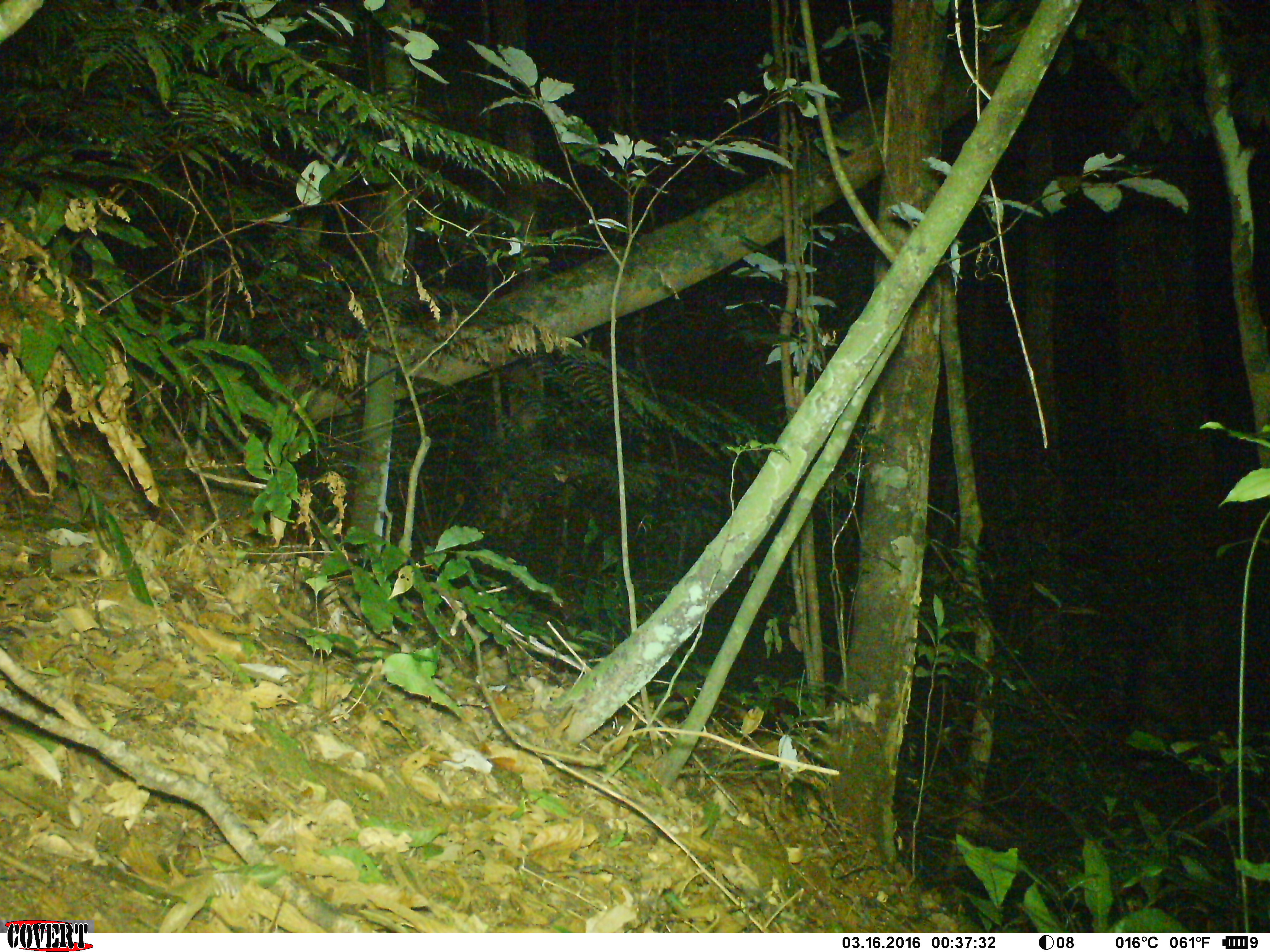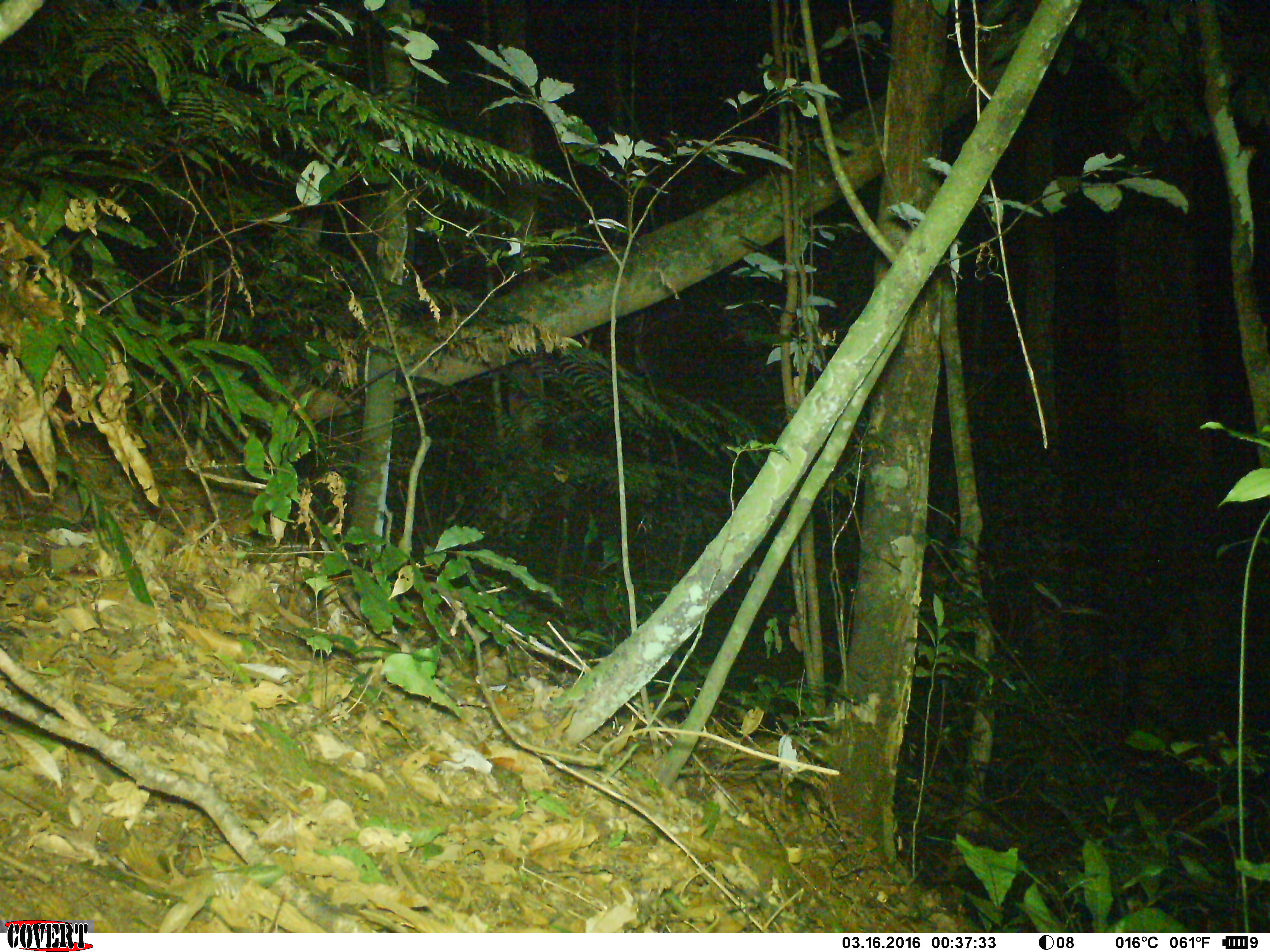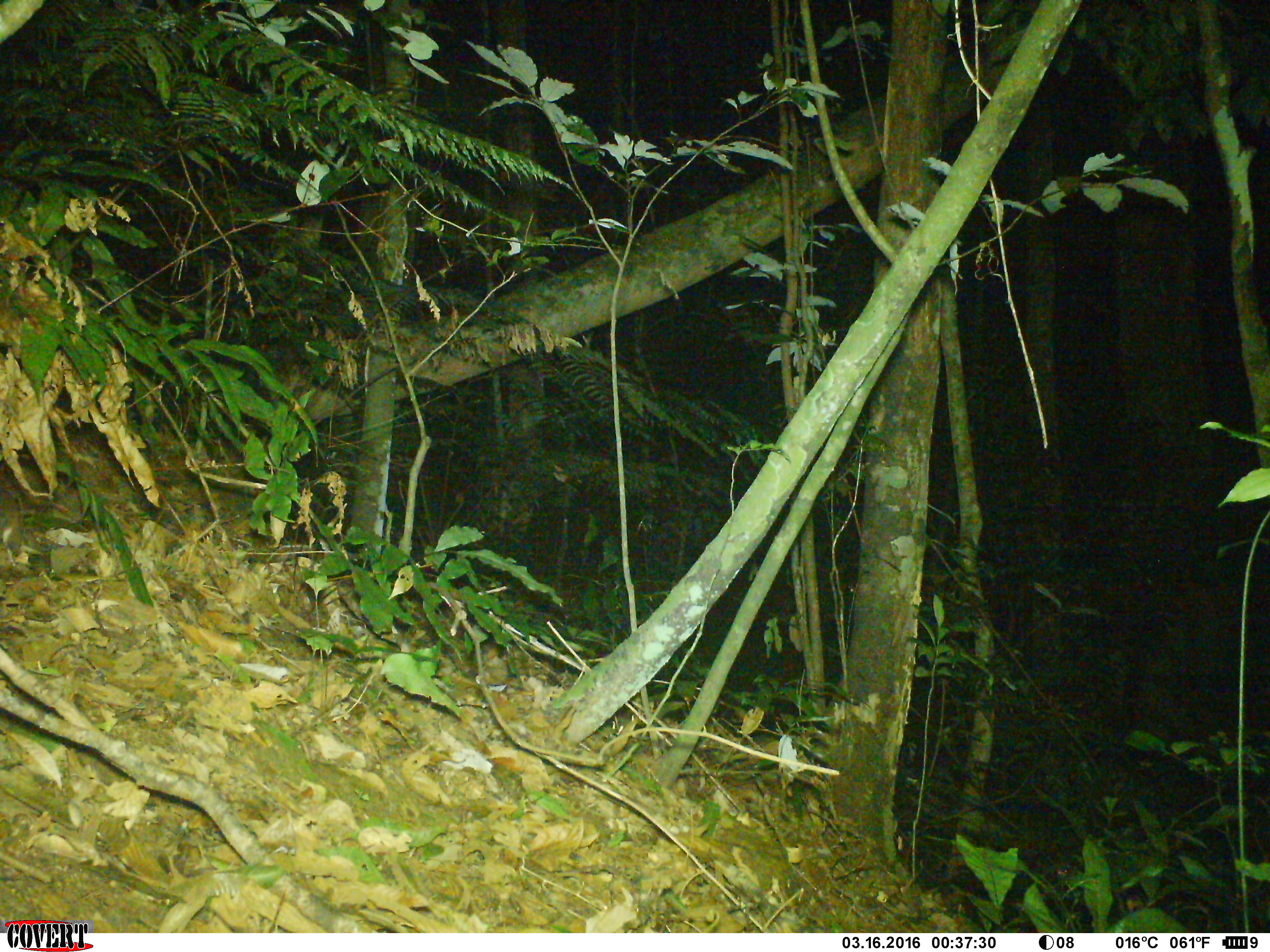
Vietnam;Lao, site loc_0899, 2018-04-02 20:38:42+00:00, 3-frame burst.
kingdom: Animalia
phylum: Chordata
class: Mammalia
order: Rodentia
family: Muridae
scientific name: Muridae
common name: old-world mice and rats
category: unidentified murid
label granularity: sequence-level